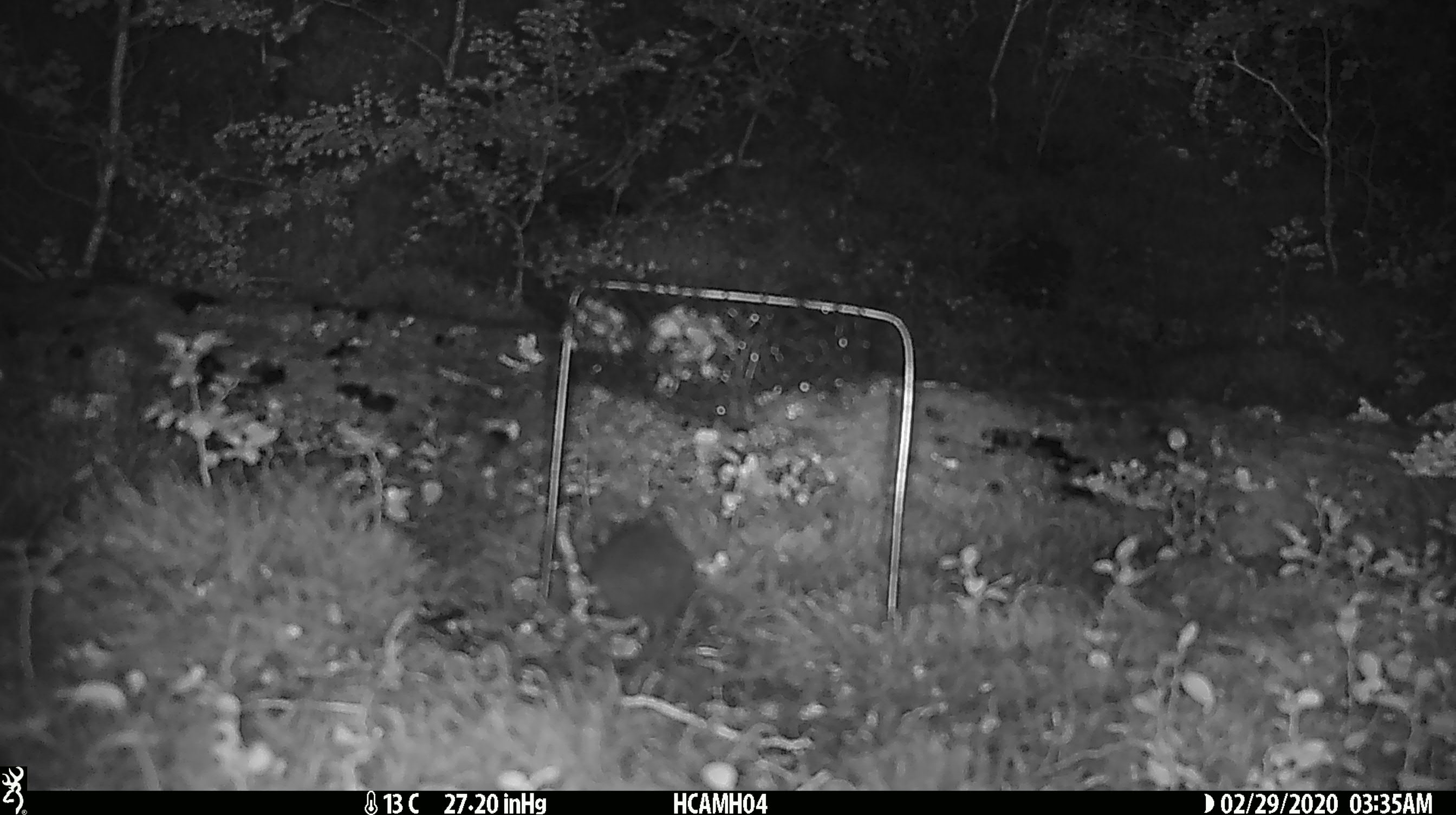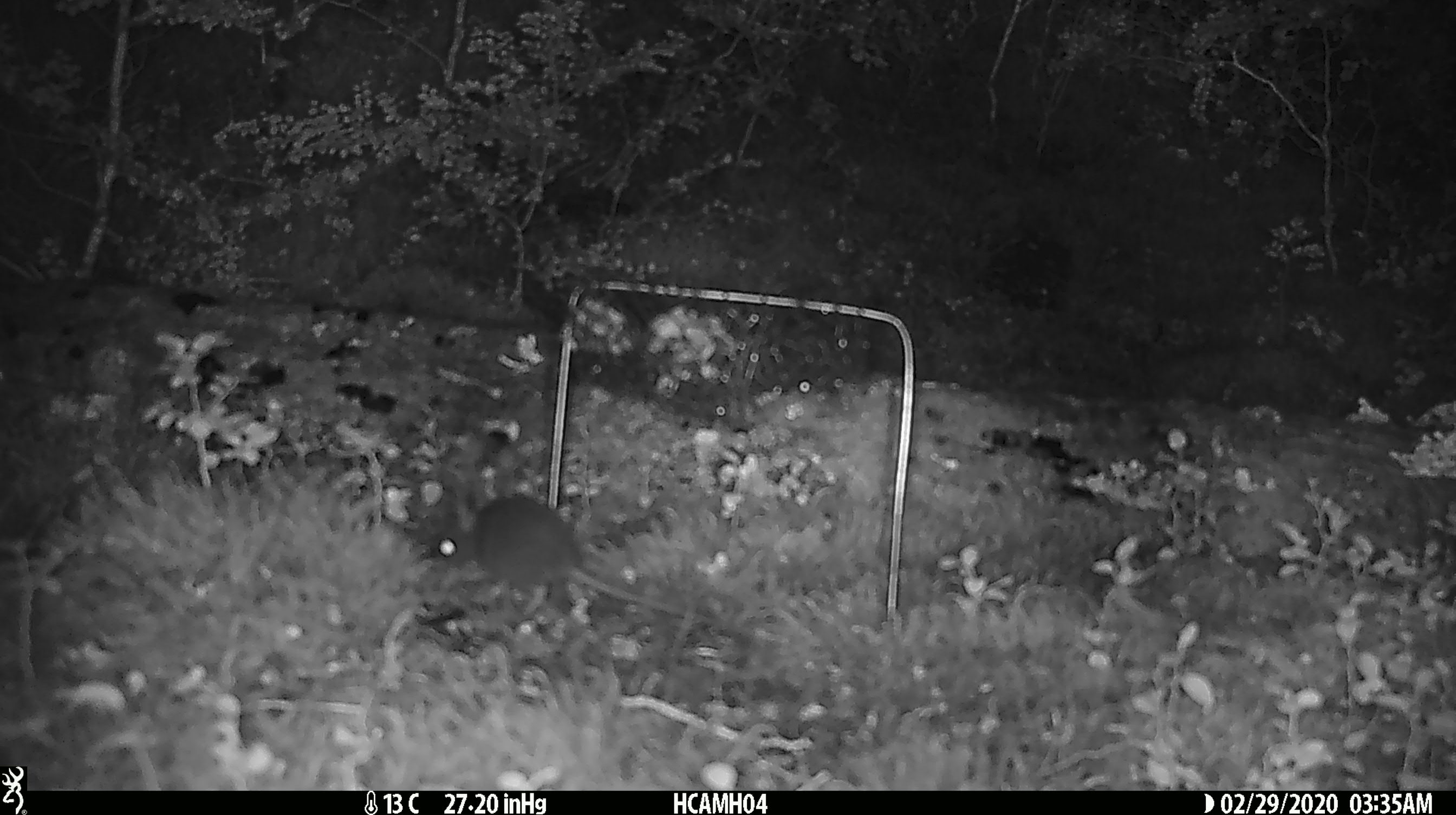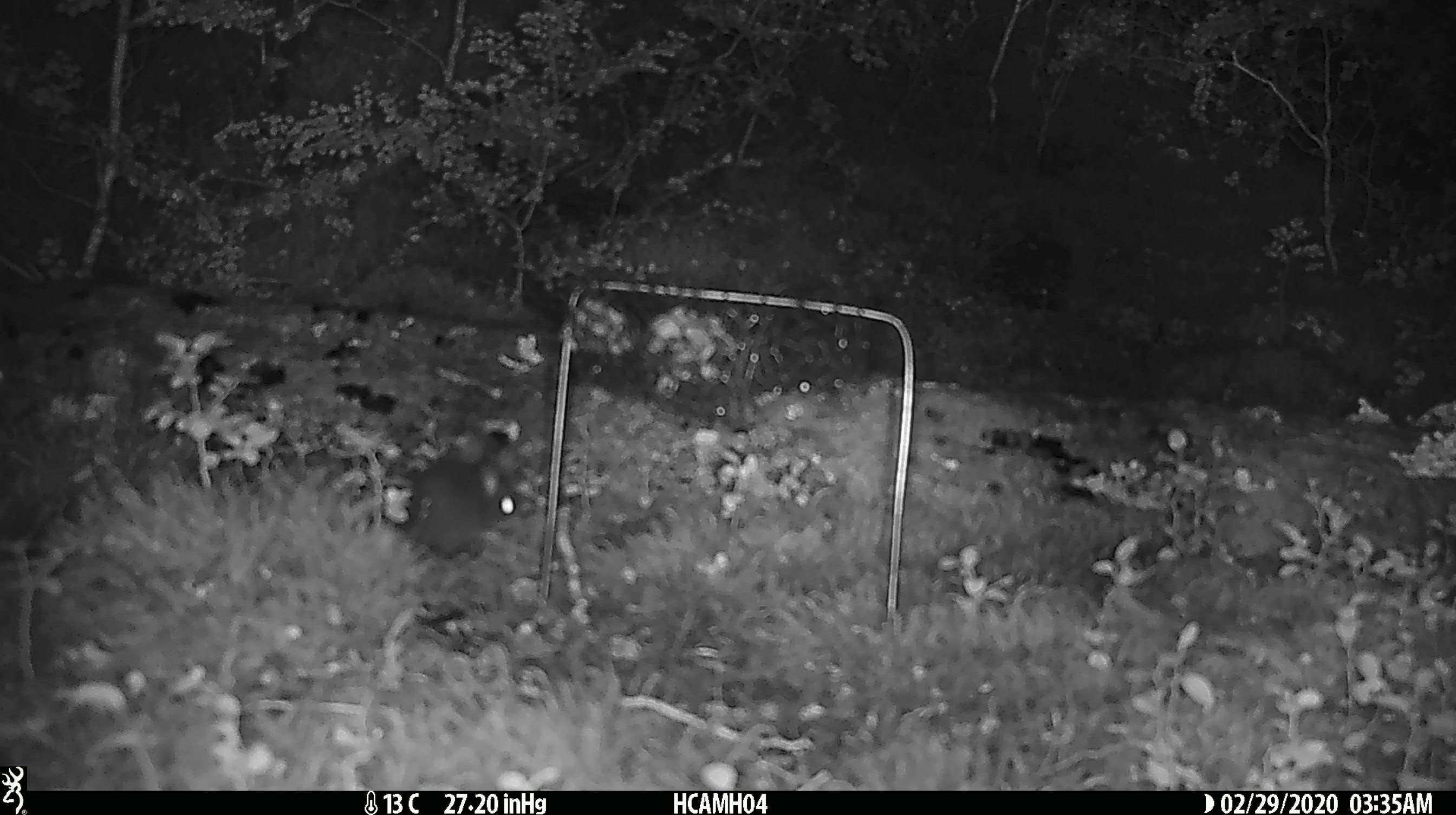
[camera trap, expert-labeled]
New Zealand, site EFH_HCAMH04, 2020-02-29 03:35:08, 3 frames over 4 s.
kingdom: Animalia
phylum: Chordata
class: Mammalia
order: Rodentia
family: Muridae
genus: Mus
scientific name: Mus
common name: mouse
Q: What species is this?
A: Mouse (Mus).